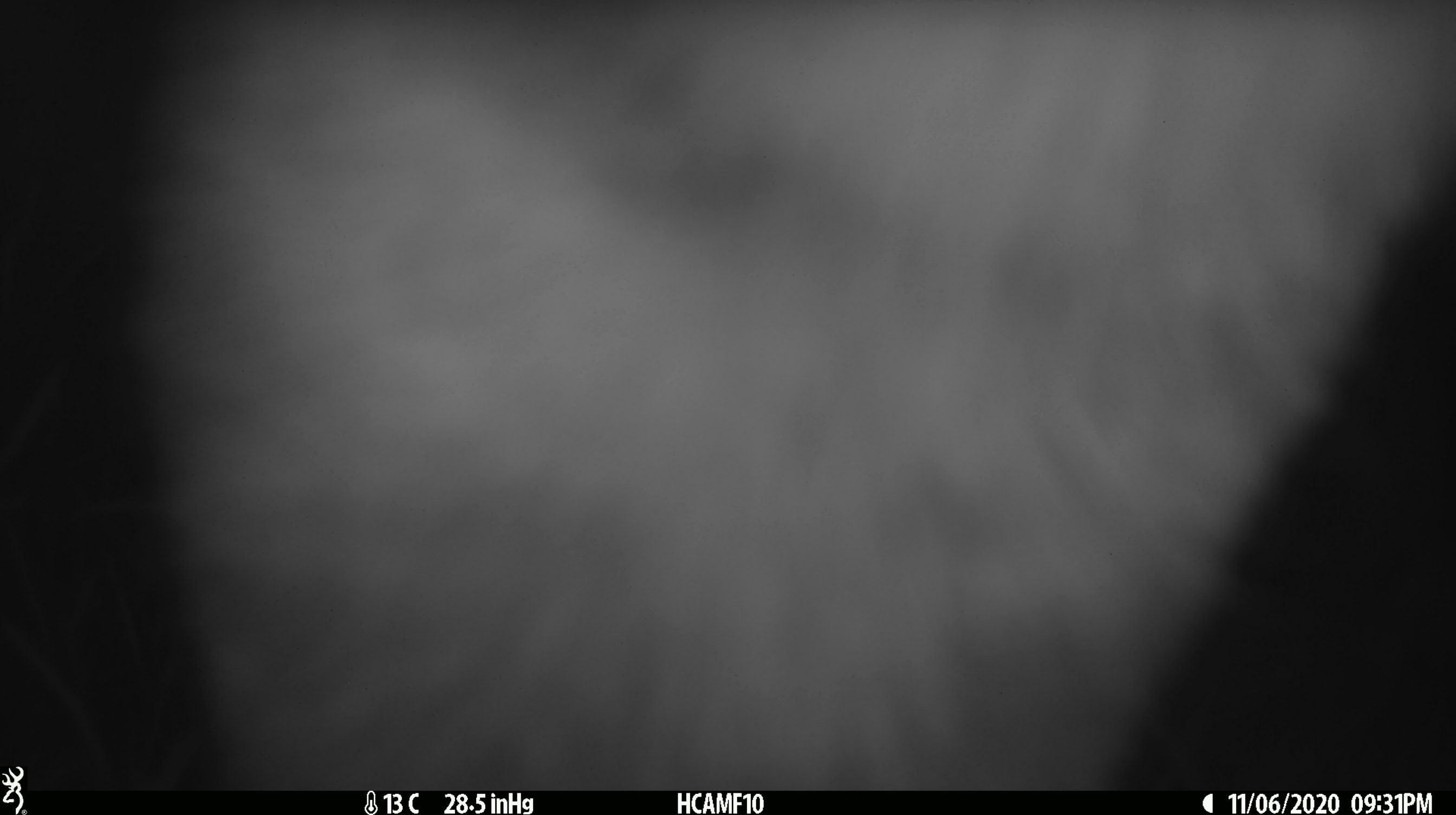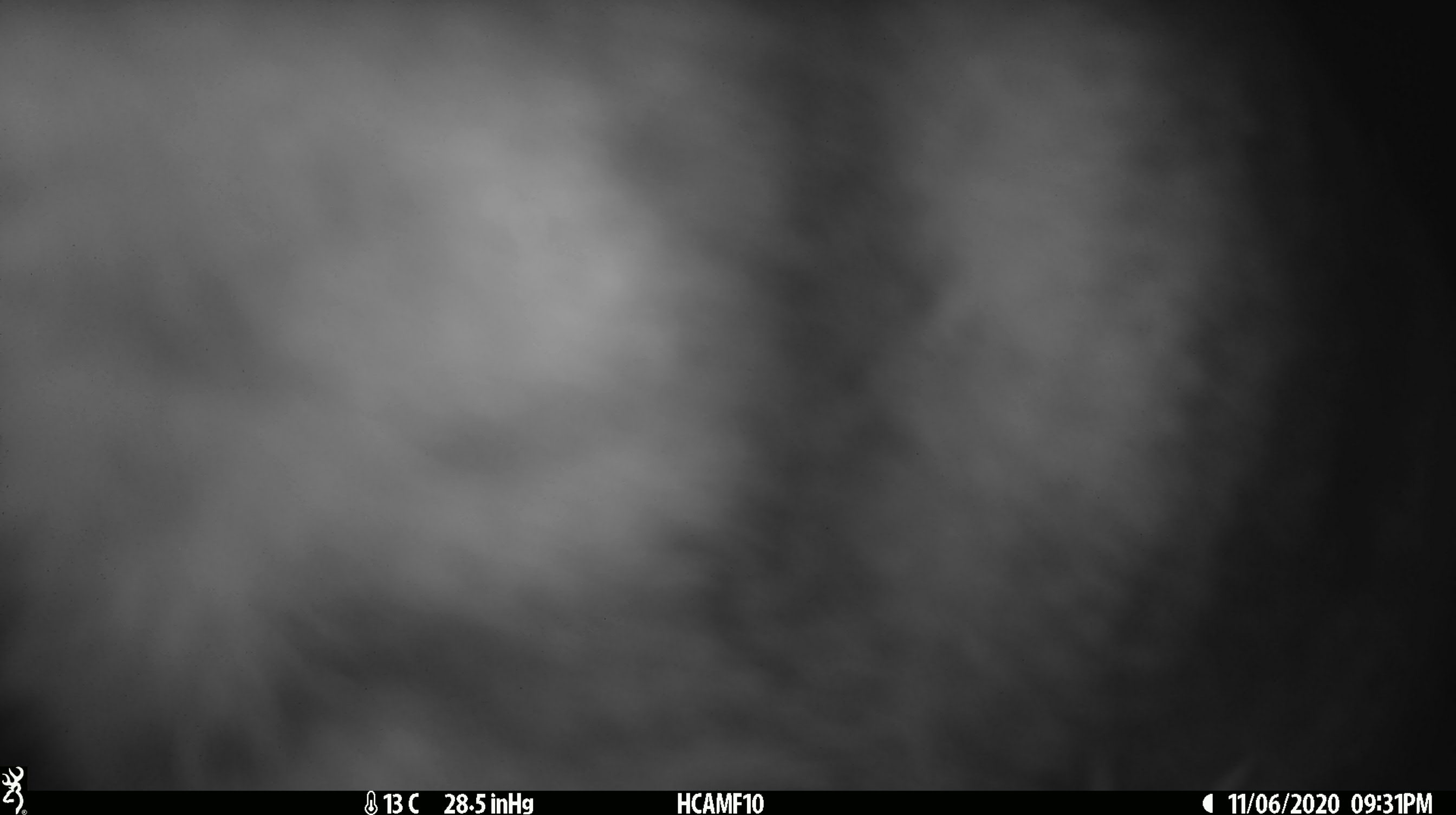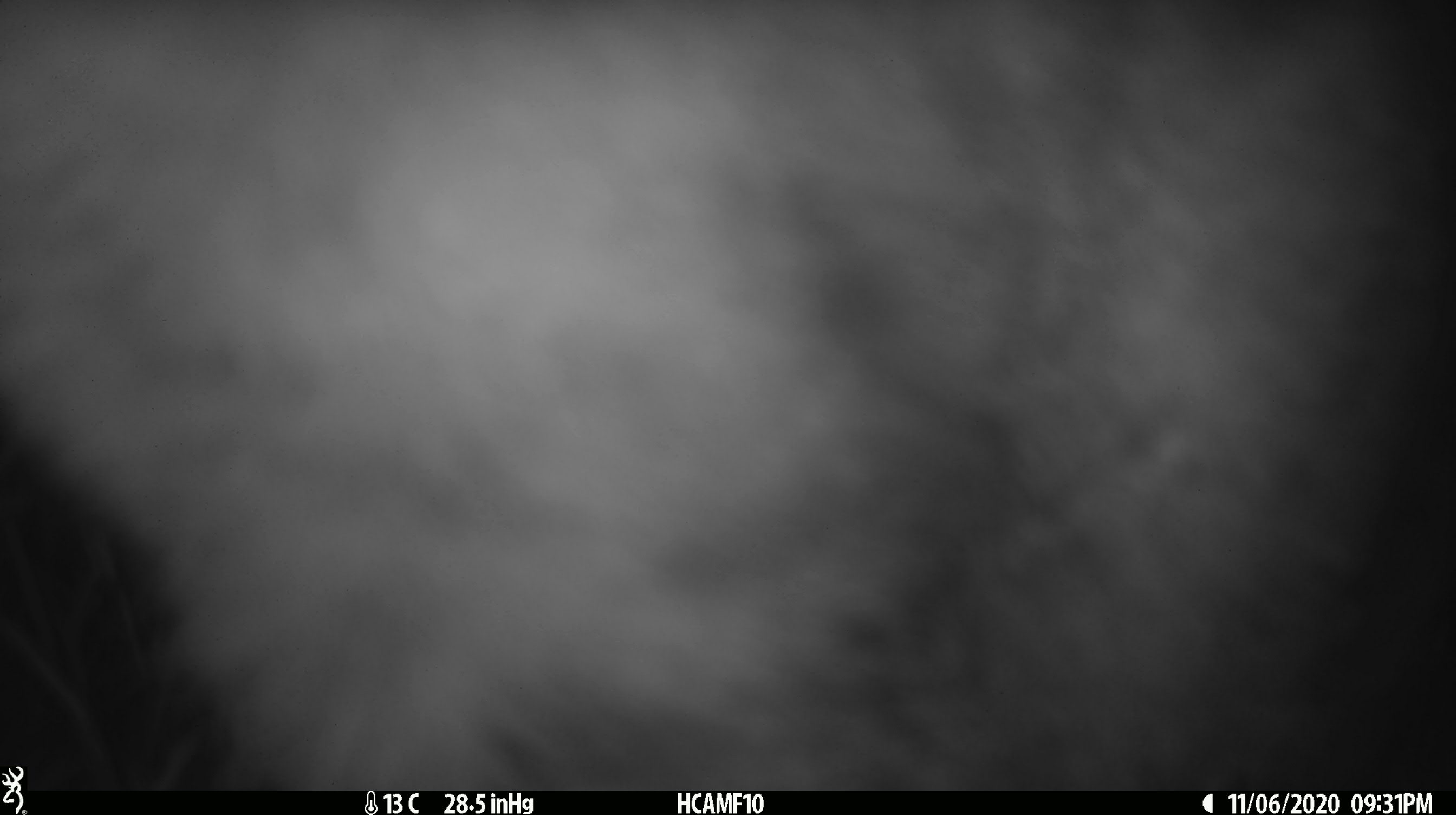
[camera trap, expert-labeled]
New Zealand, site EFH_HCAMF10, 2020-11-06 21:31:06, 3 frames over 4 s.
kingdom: Animalia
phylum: Chordata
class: Mammalia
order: Carnivora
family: Felidae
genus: Felis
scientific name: Felis catus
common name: domestic cat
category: cat